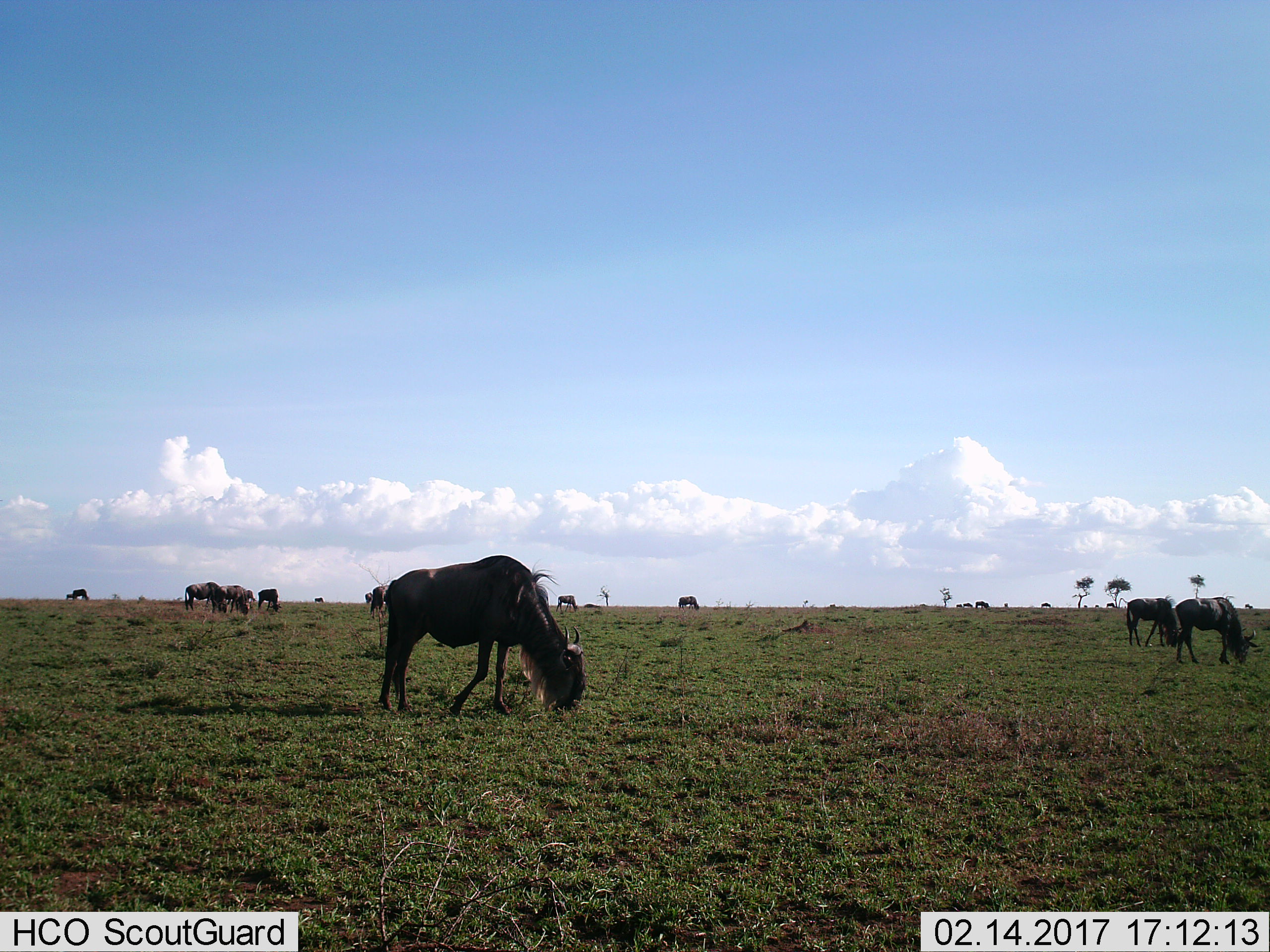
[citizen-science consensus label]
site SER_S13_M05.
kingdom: Animalia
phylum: Chordata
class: Mammalia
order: Artiodactyla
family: Bovidae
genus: Connochaetes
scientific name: Connochaetes taurinus taurinus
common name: blue wildebeest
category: wildebeestblue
Wildebeestblue (blue wildebeest) (Connochaetes taurinus taurinus), count 11-50. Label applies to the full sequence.